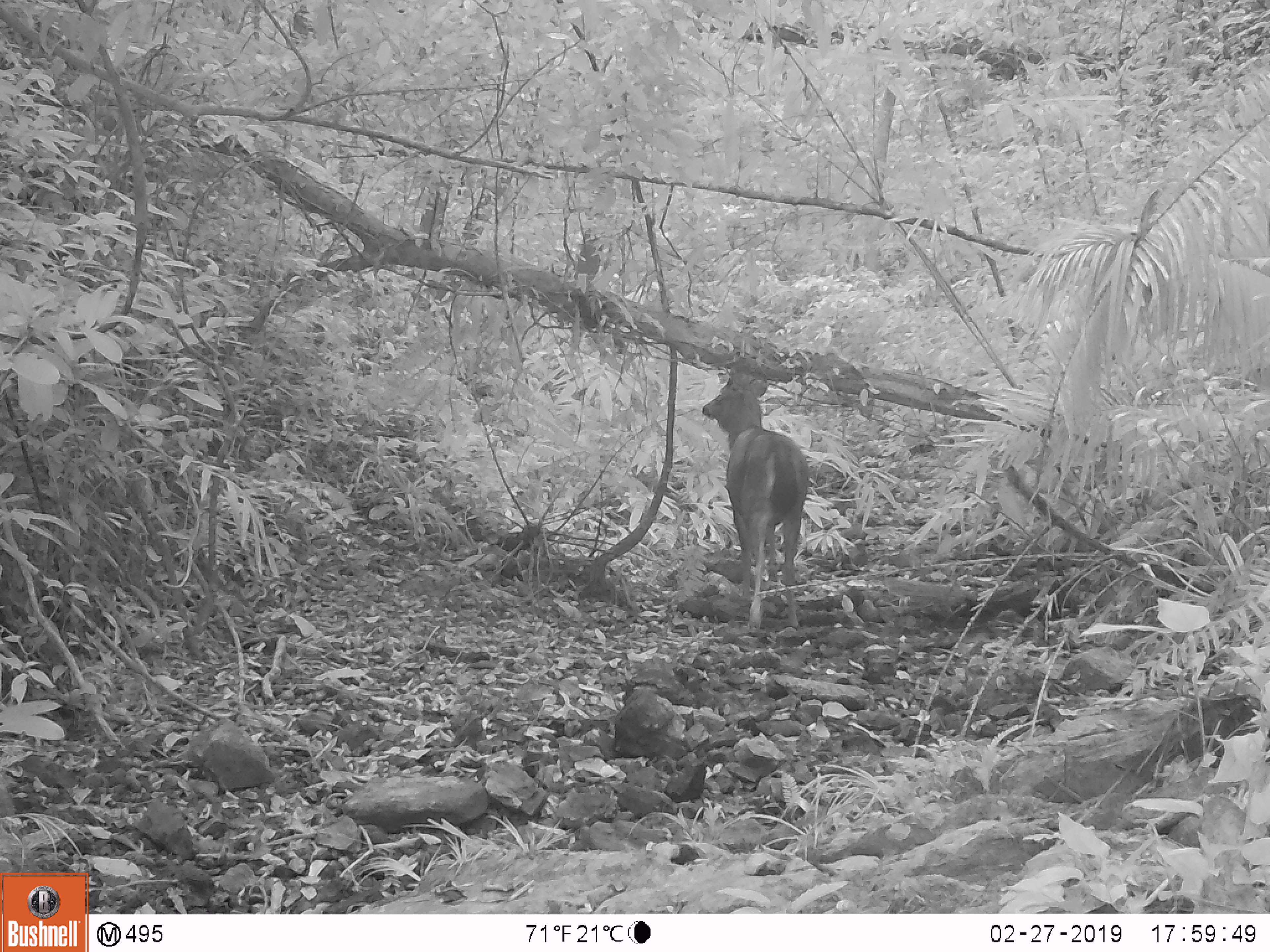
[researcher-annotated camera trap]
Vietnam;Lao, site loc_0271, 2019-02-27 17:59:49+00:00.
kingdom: Animalia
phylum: Chordata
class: Mammalia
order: Artiodactyla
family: Cervidae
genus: Rusa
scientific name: Rusa unicolor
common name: sambar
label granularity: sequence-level